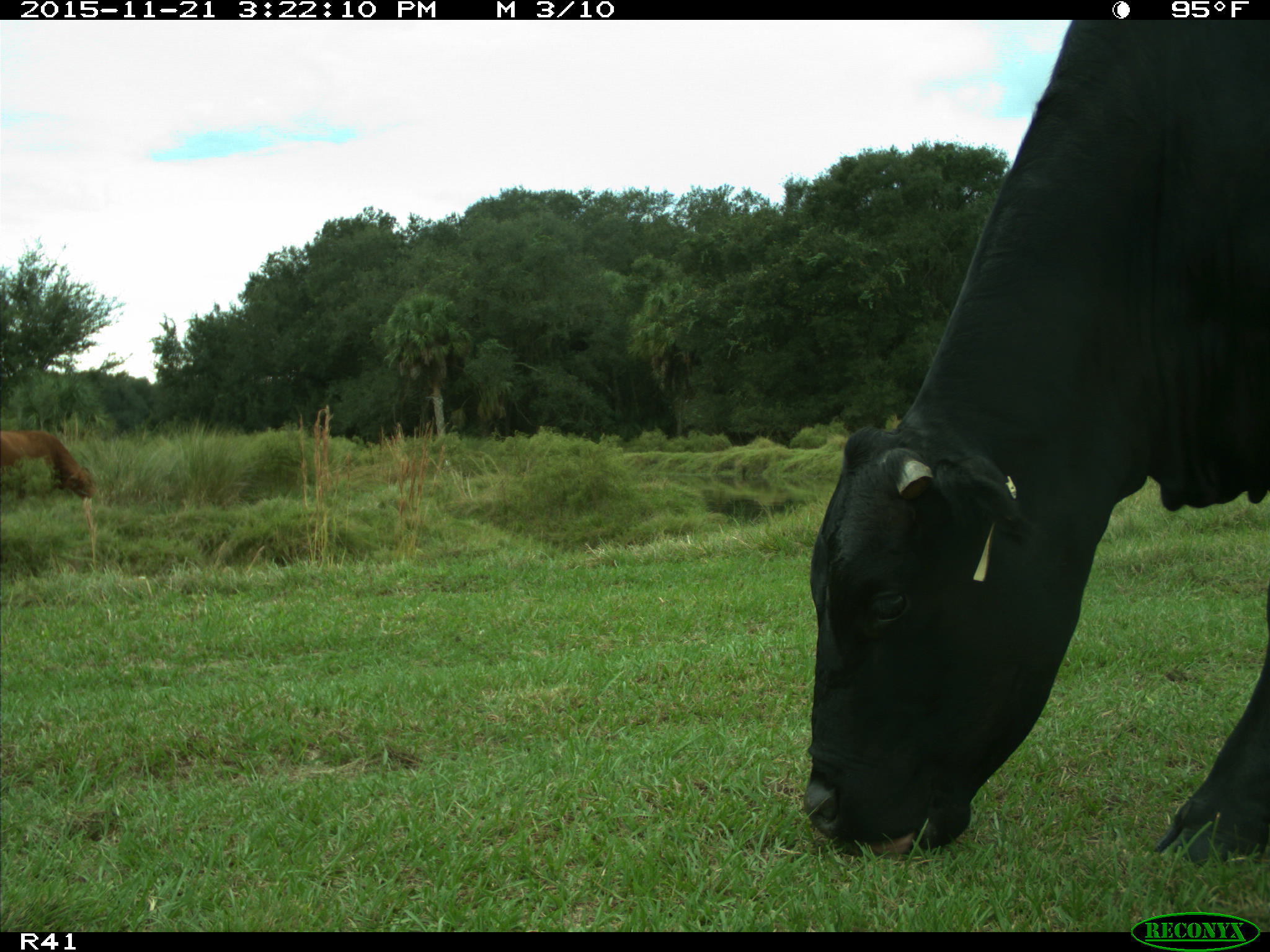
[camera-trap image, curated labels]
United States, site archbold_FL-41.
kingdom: Animalia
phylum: Chordata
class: Mammalia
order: Artiodactyla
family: Bovidae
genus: Bos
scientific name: Bos taurus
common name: domestic cow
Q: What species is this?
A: Bos taurus (domestic cow).